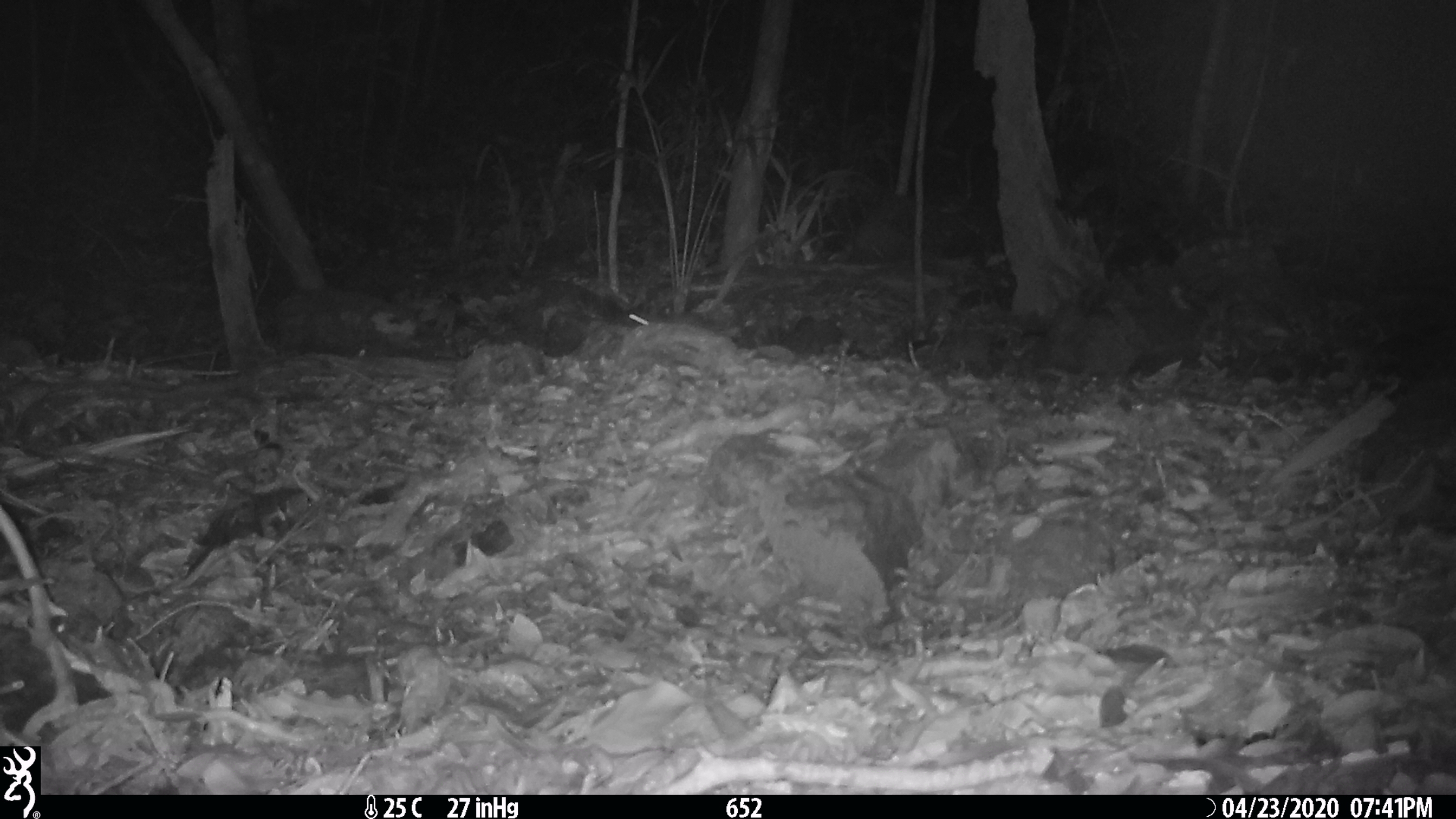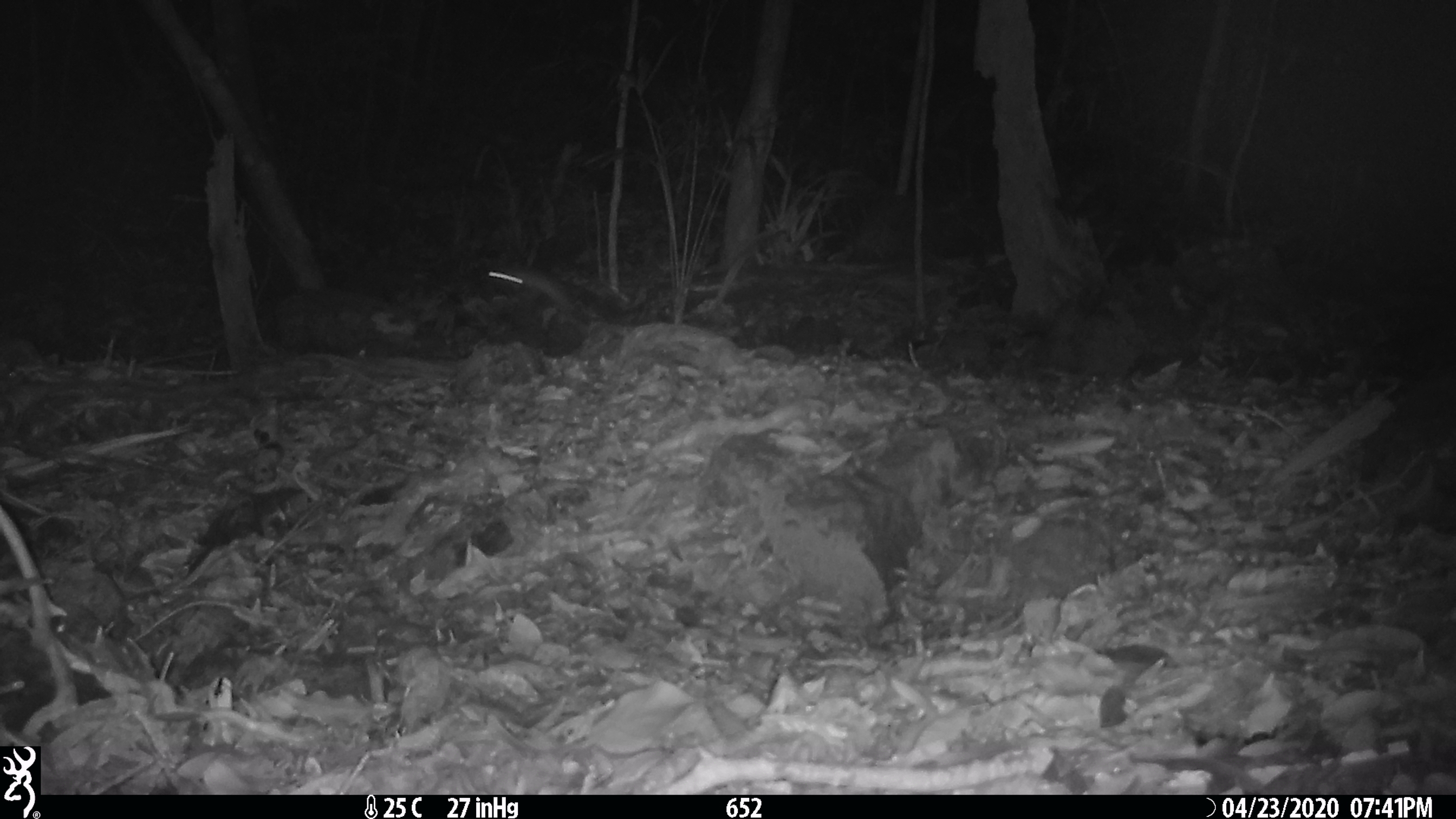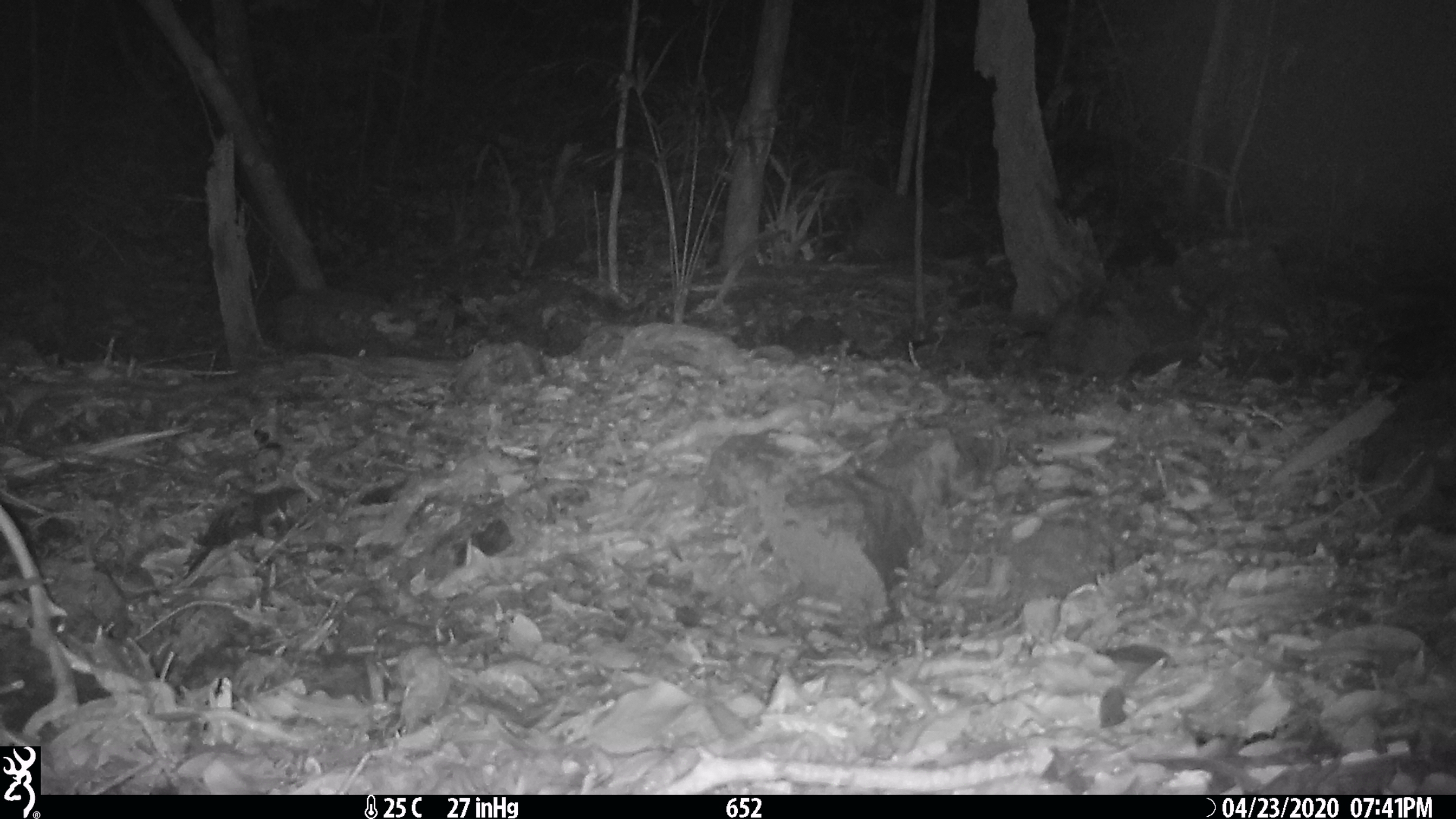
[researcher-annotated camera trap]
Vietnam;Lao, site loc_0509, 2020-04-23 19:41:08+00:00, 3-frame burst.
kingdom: Animalia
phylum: Chordata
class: Mammalia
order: Rodentia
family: Muridae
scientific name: Muridae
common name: old-world mice and rats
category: unidentified murid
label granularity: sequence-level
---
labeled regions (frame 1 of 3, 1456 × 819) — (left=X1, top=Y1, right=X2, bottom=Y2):
unidentified murid: (left=536, top=278, right=649, bottom=345)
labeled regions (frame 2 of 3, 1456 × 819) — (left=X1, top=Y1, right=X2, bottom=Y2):
unidentified murid: (left=487, top=266, right=577, bottom=311)